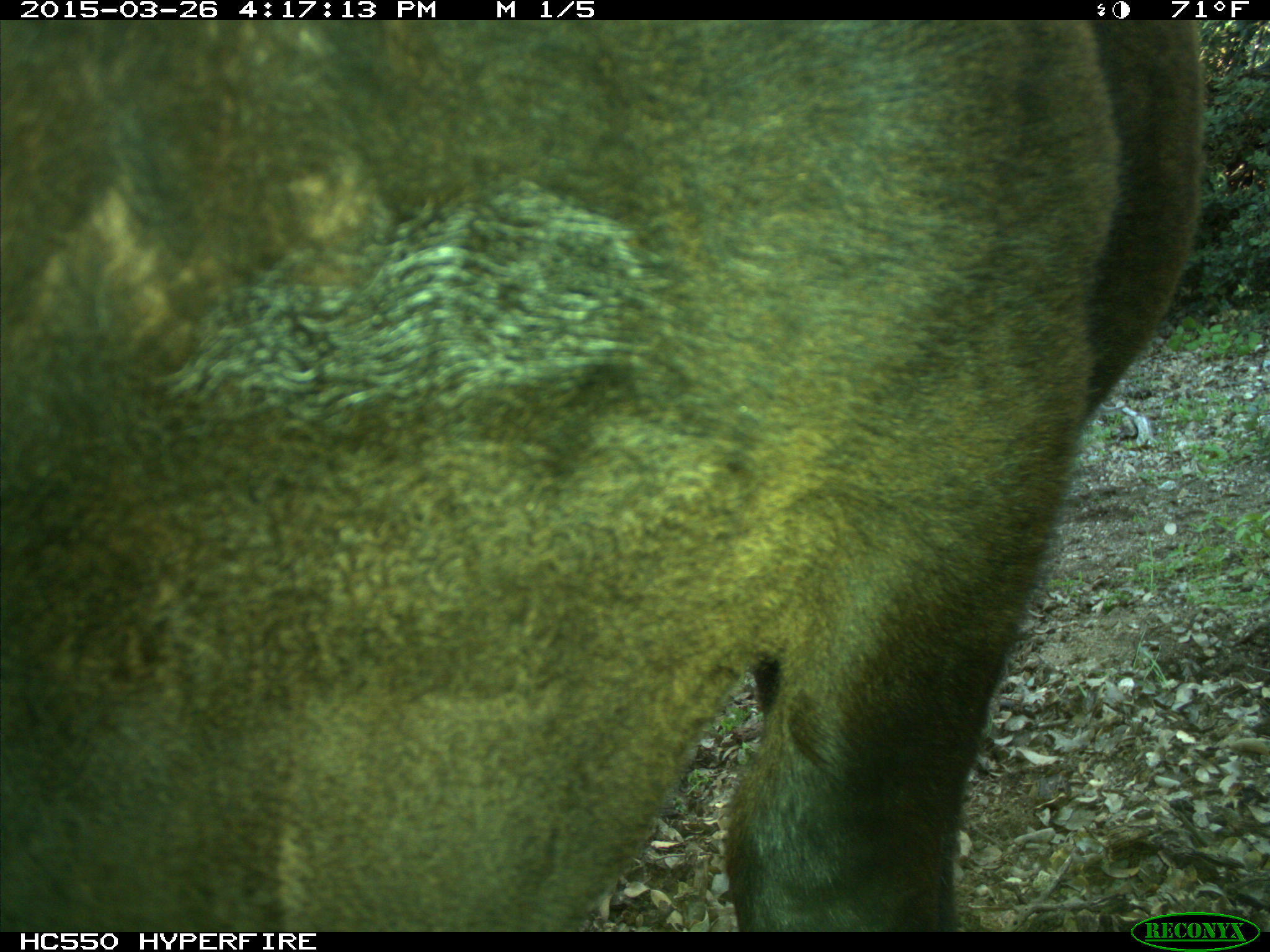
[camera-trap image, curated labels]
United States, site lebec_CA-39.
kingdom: Animalia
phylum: Chordata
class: Mammalia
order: Artiodactyla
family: Bovidae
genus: Bos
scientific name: Bos taurus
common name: domestic cow